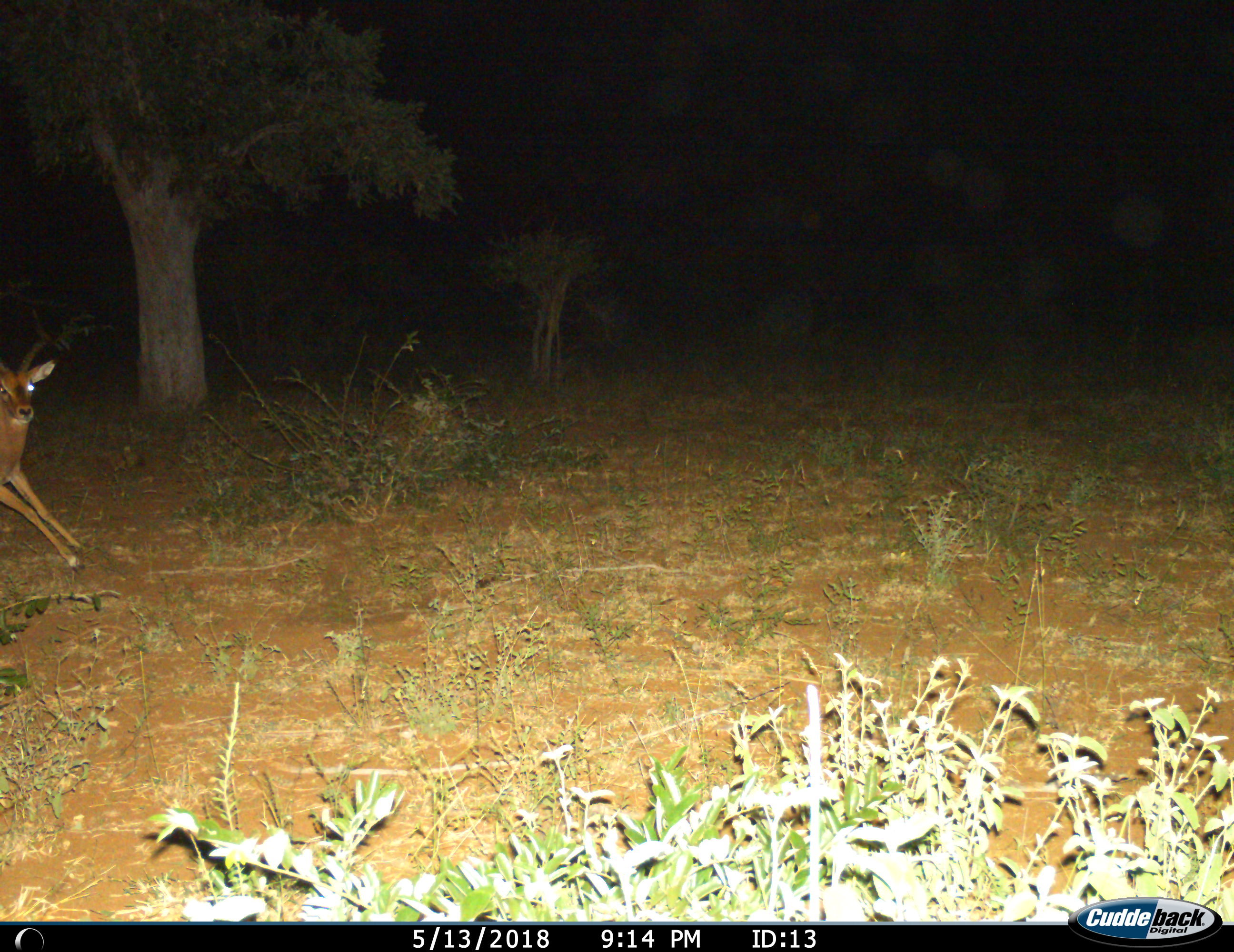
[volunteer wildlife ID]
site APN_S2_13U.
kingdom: Animalia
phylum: Chordata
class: Mammalia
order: Artiodactyla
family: Bovidae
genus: Aepyceros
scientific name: Aepyceros melampus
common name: impala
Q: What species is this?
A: Impala (Aepyceros melampus).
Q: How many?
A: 1.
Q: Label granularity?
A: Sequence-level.